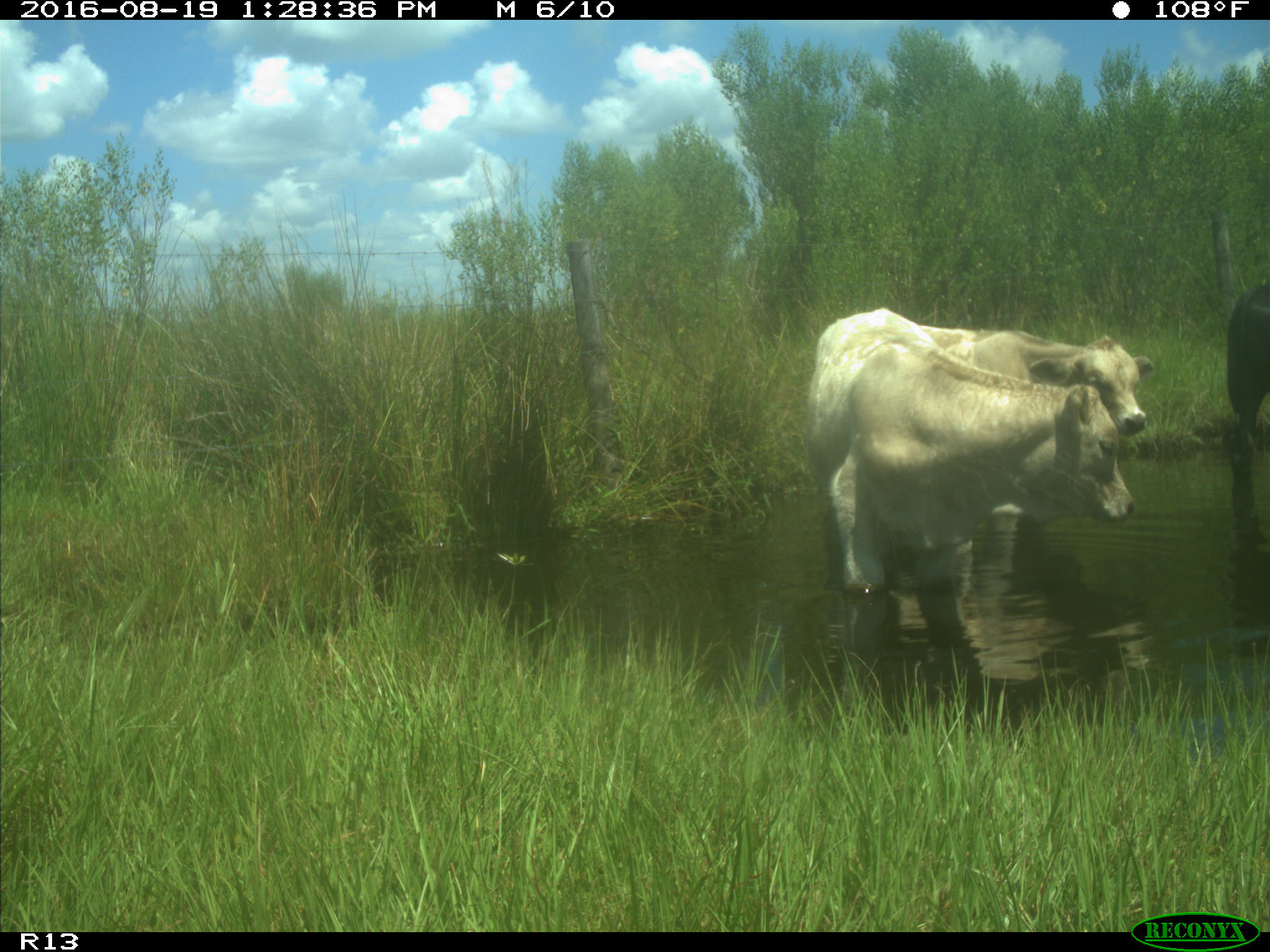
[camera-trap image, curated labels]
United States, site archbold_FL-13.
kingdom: Animalia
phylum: Chordata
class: Mammalia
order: Artiodactyla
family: Bovidae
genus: Bos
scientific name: Bos taurus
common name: domestic cow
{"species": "Bos taurus (domestic cow)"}